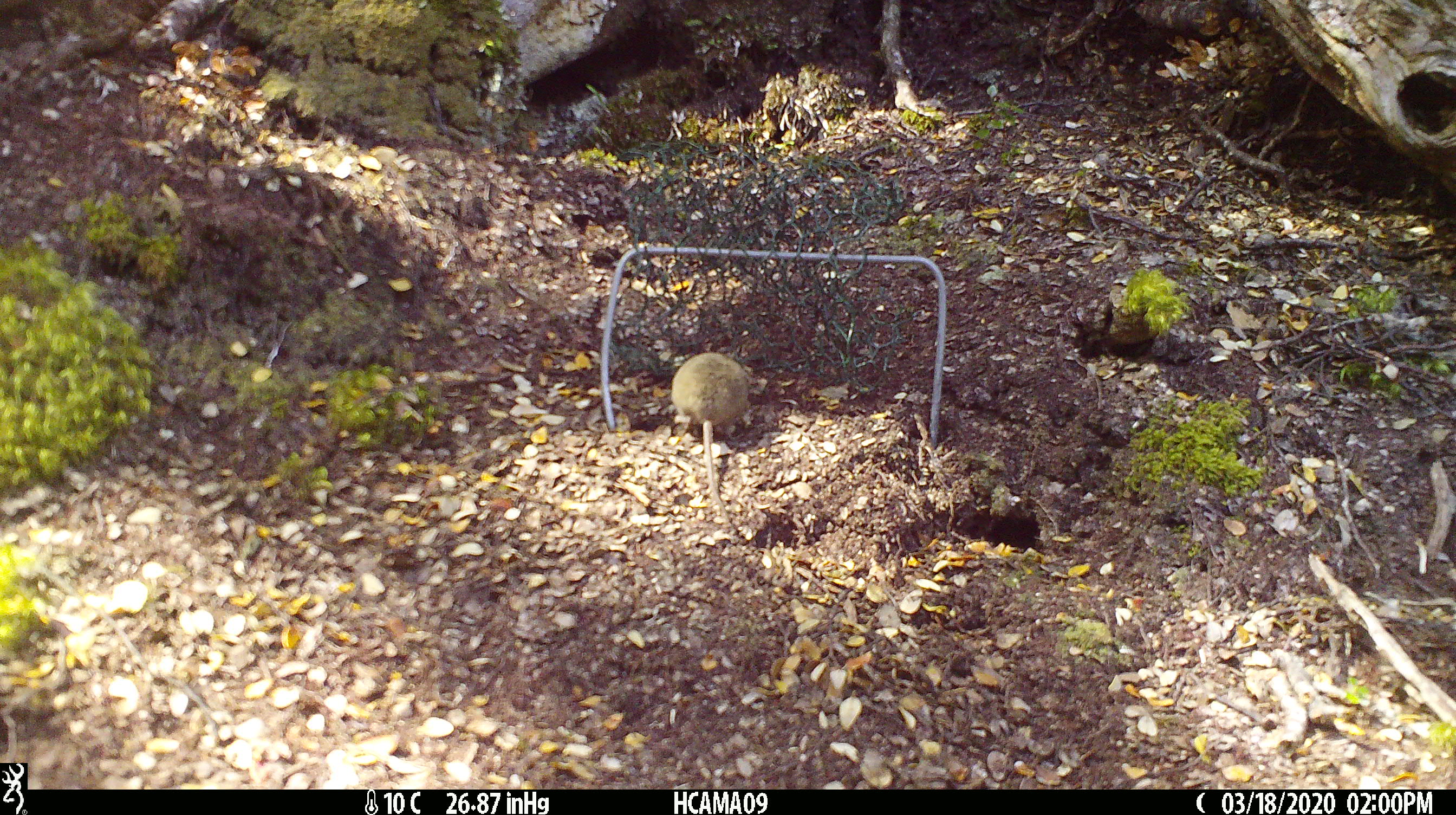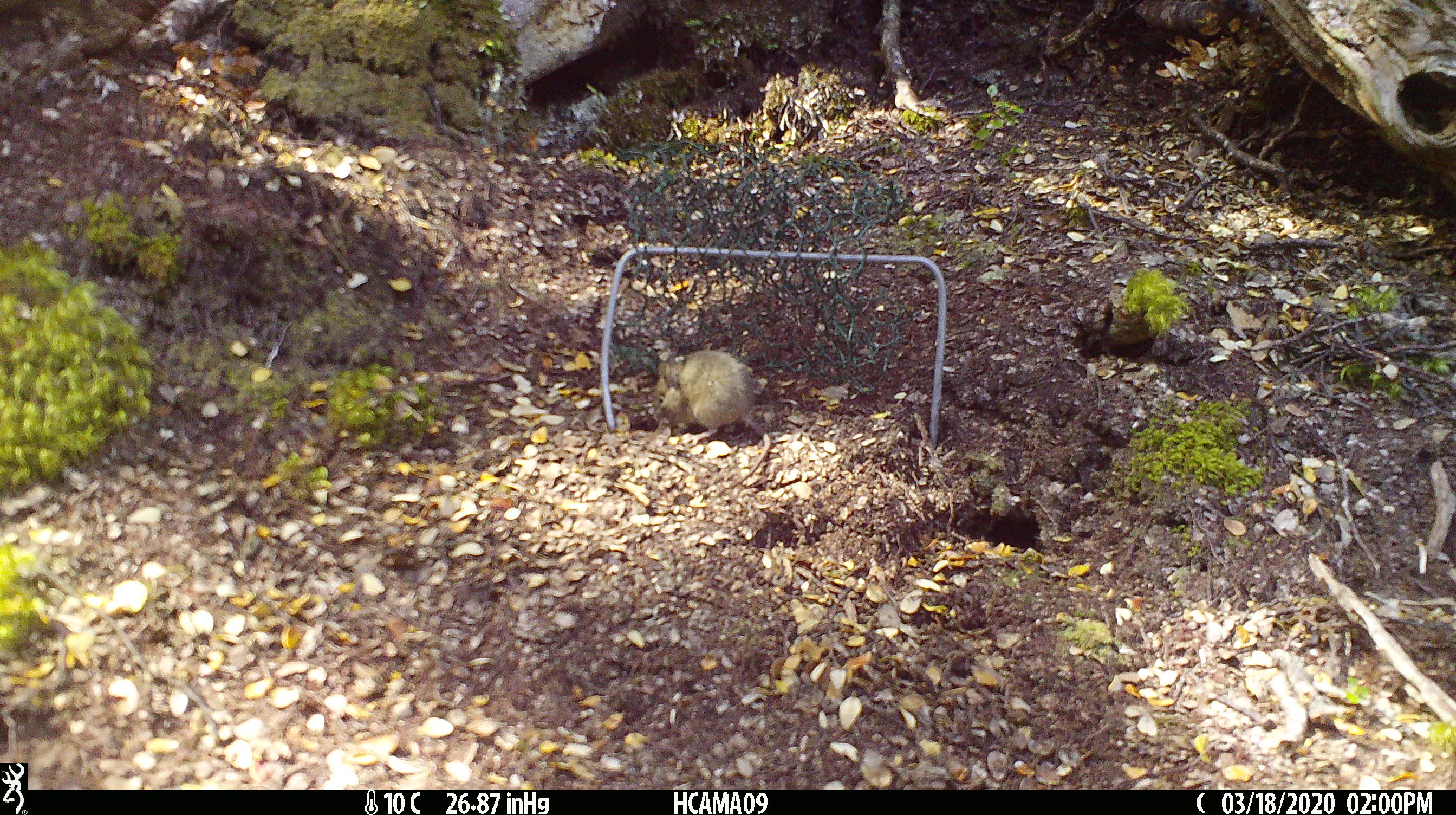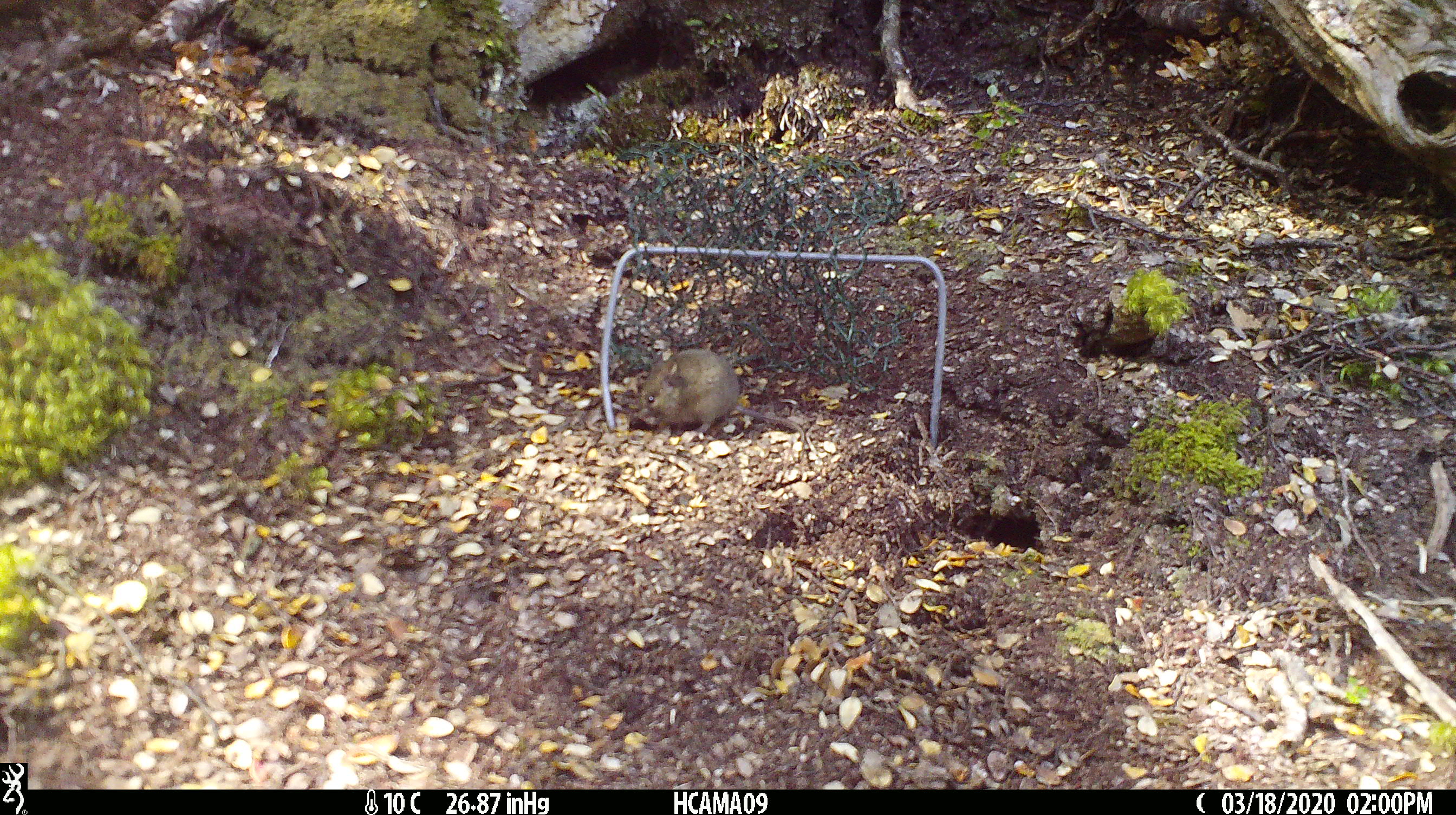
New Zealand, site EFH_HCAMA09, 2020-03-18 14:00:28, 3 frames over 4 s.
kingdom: Animalia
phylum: Chordata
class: Mammalia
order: Rodentia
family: Muridae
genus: Mus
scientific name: Mus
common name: mouse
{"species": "mouse (Mus)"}